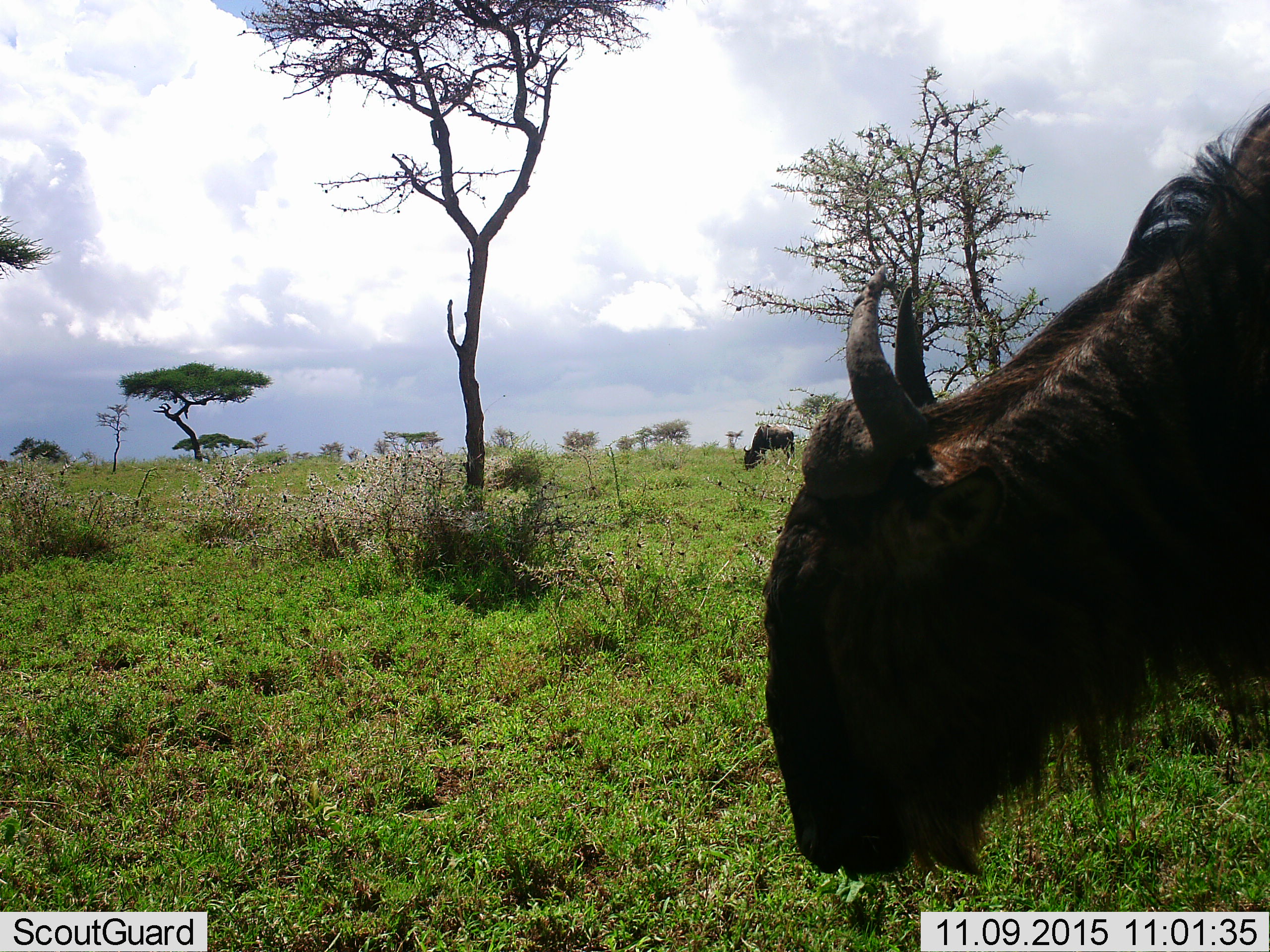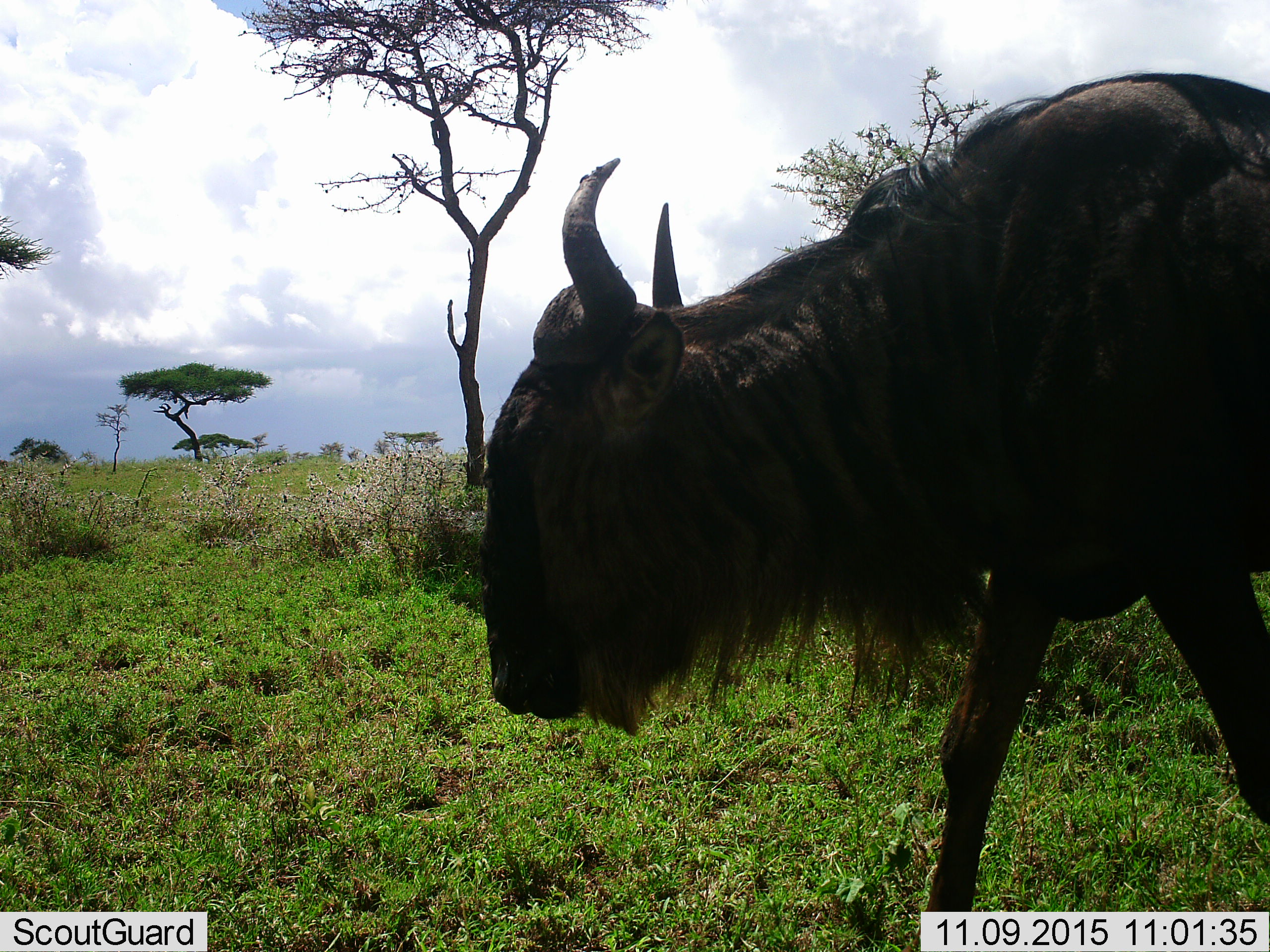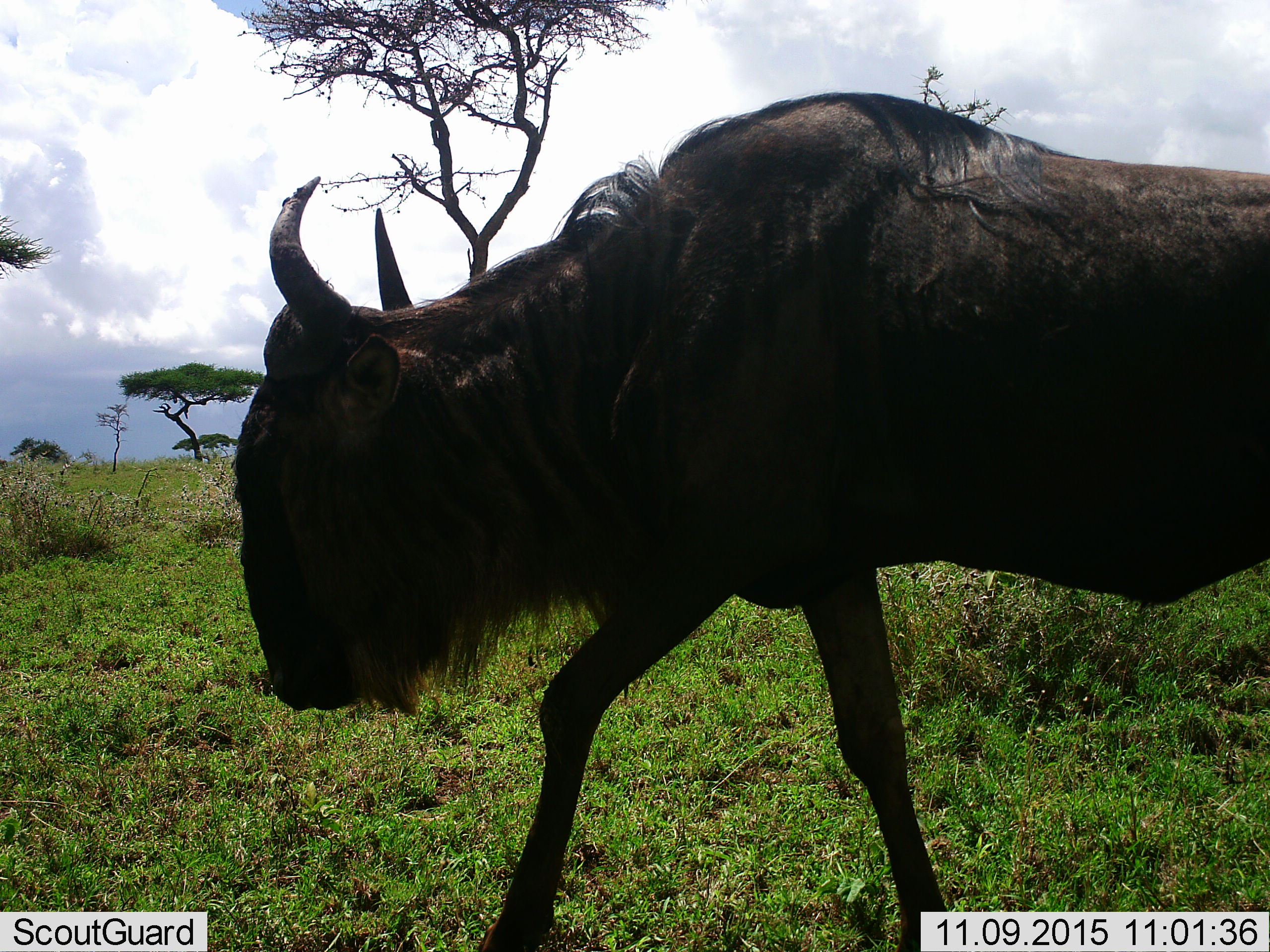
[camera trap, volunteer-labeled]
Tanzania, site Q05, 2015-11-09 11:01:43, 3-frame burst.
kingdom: Animalia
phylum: Chordata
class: Mammalia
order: Artiodactyla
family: Bovidae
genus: Connochaetes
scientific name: Connochaetes taurinus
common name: blue wildebeest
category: wildebeest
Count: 2.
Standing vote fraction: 0%.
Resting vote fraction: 17%.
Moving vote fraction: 50%.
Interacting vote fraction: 0%.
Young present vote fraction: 0%.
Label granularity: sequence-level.